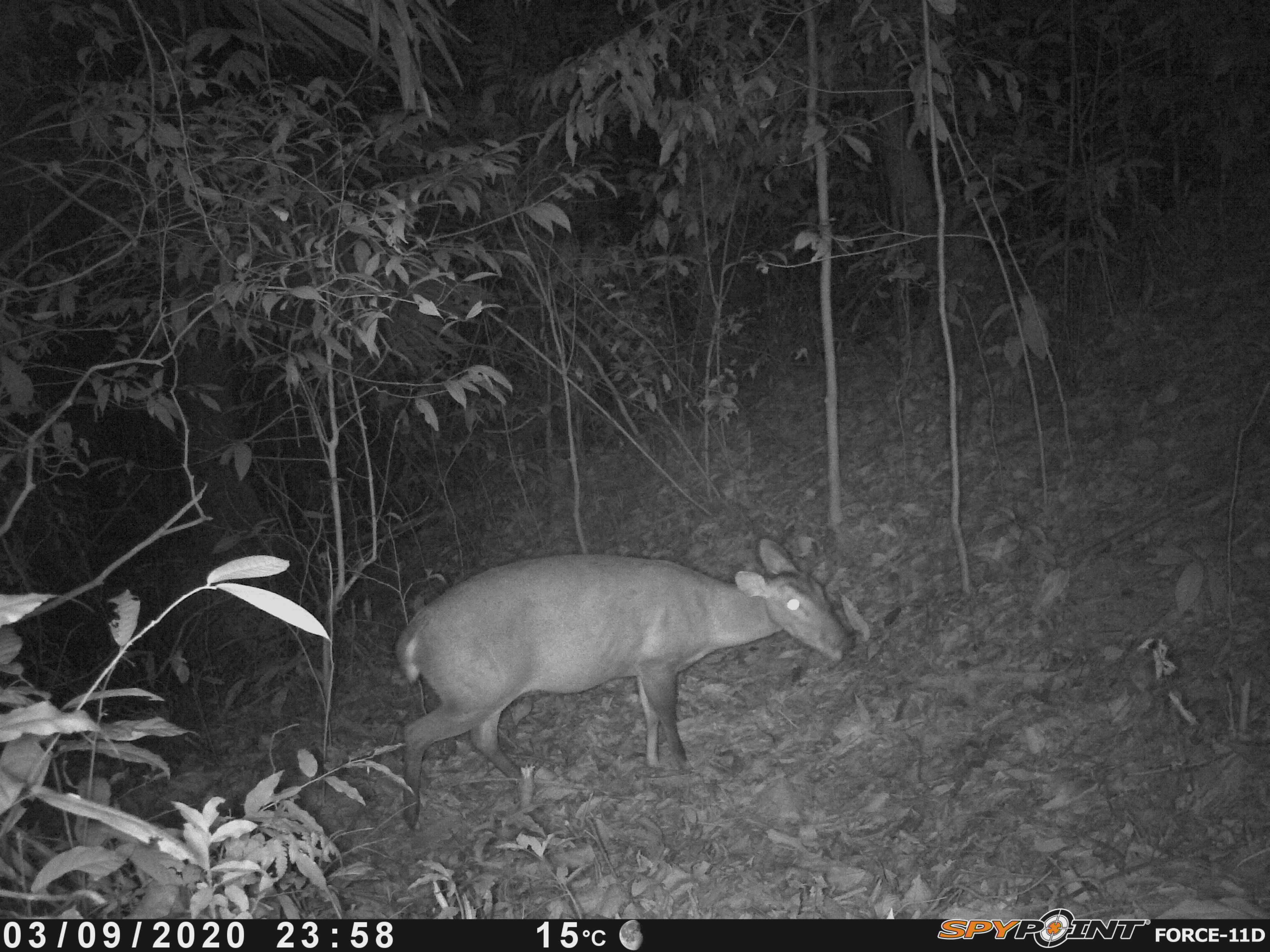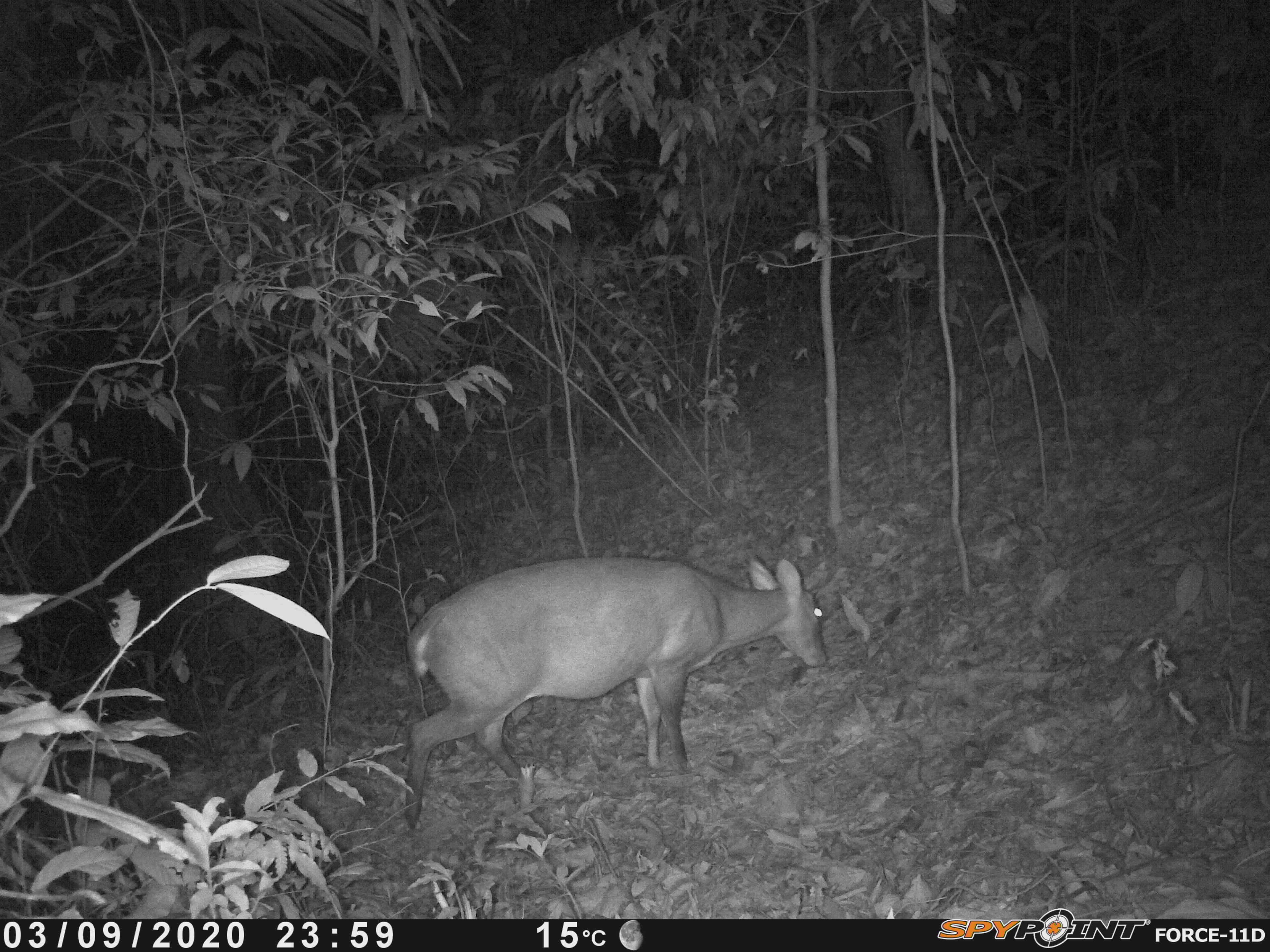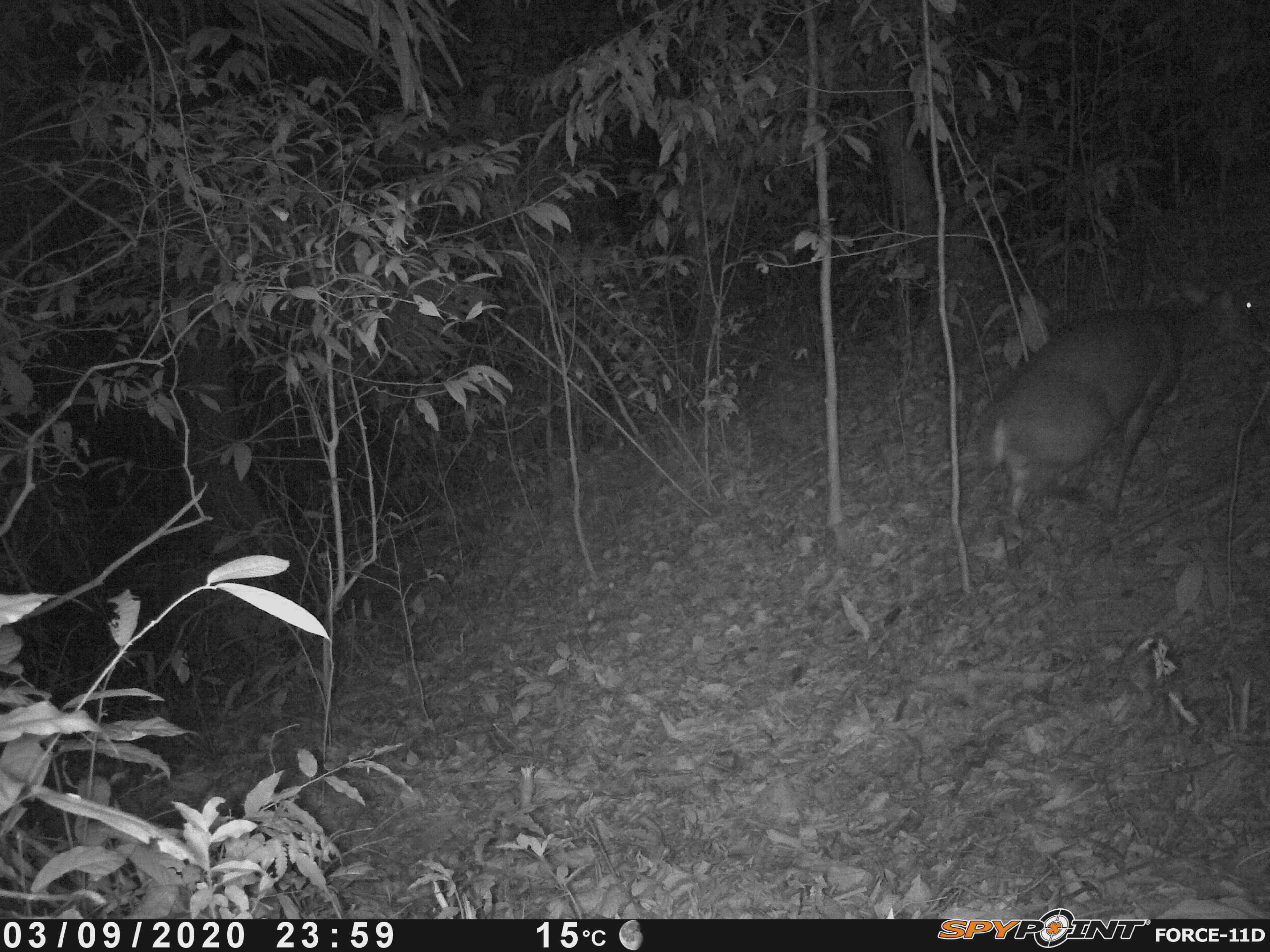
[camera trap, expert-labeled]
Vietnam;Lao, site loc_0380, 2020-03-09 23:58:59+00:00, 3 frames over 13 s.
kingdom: Animalia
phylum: Chordata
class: Mammalia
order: Artiodactyla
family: Cervidae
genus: Muntiacus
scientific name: Muntiacus vuquangensis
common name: large-antlered muntjac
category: large antlered muntjac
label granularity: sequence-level